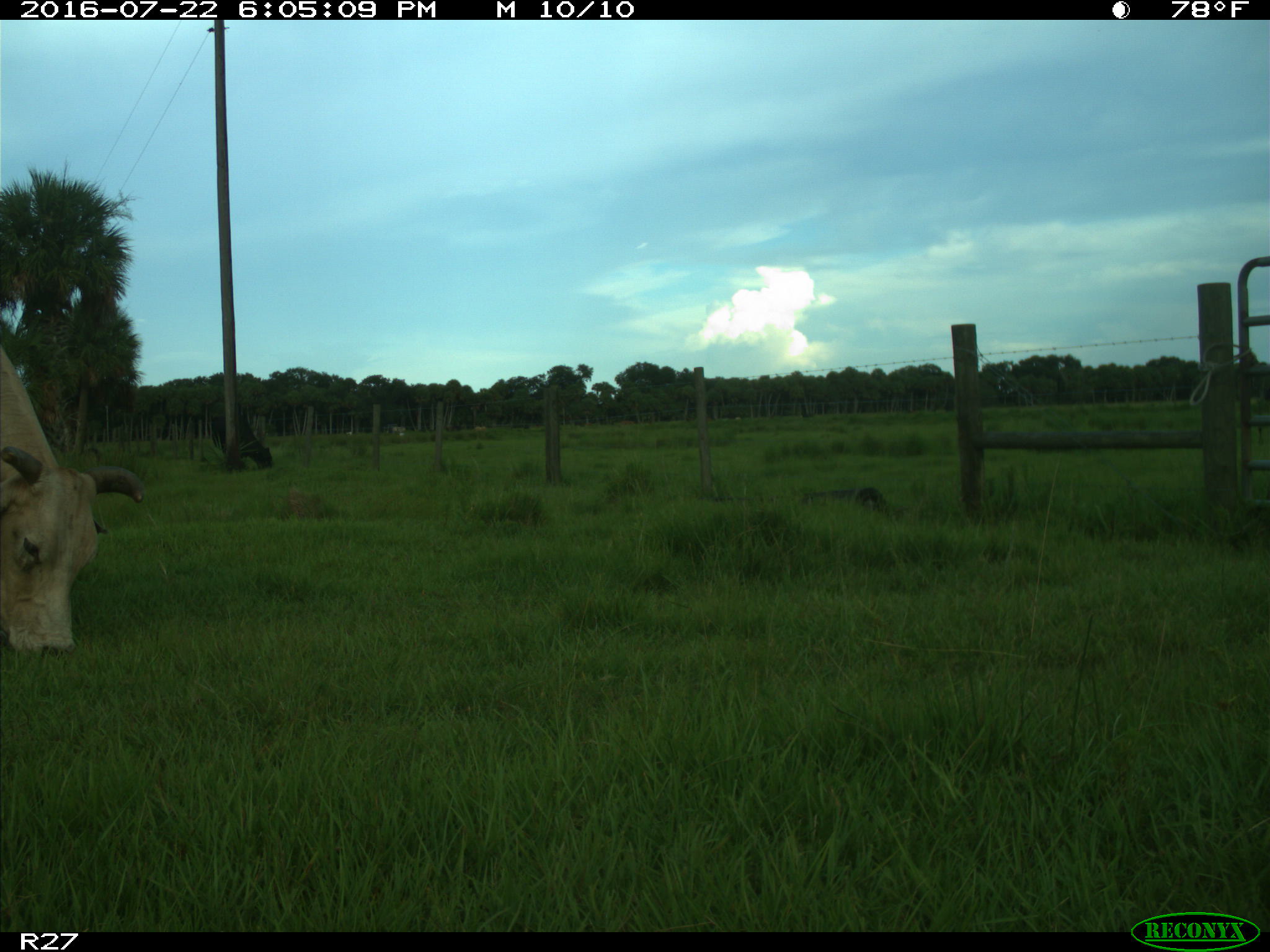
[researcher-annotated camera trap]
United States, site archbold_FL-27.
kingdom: Animalia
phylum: Chordata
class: Mammalia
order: Artiodactyla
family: Bovidae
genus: Bos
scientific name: Bos taurus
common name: domestic cow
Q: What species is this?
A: Bos taurus (domestic cow).